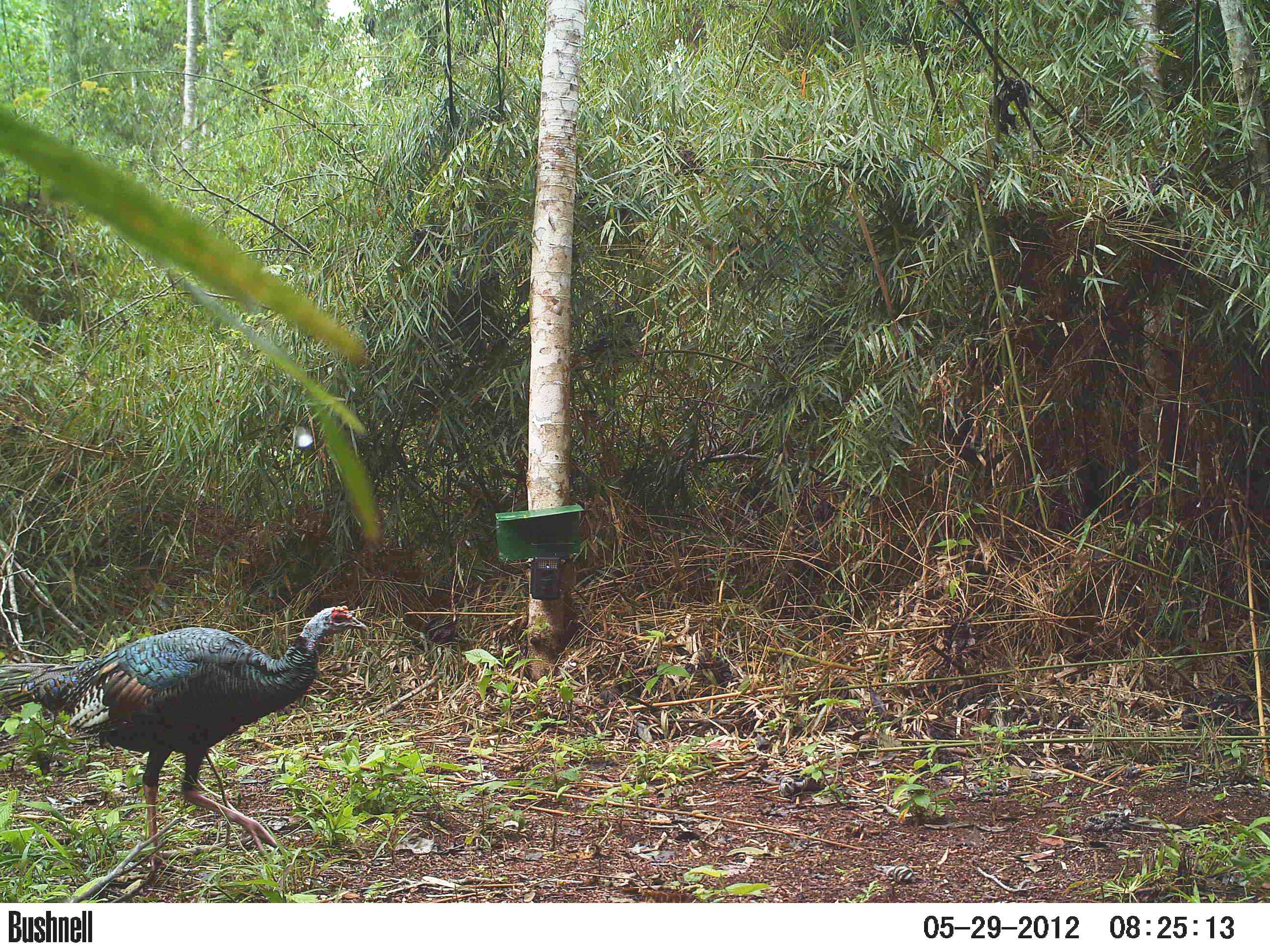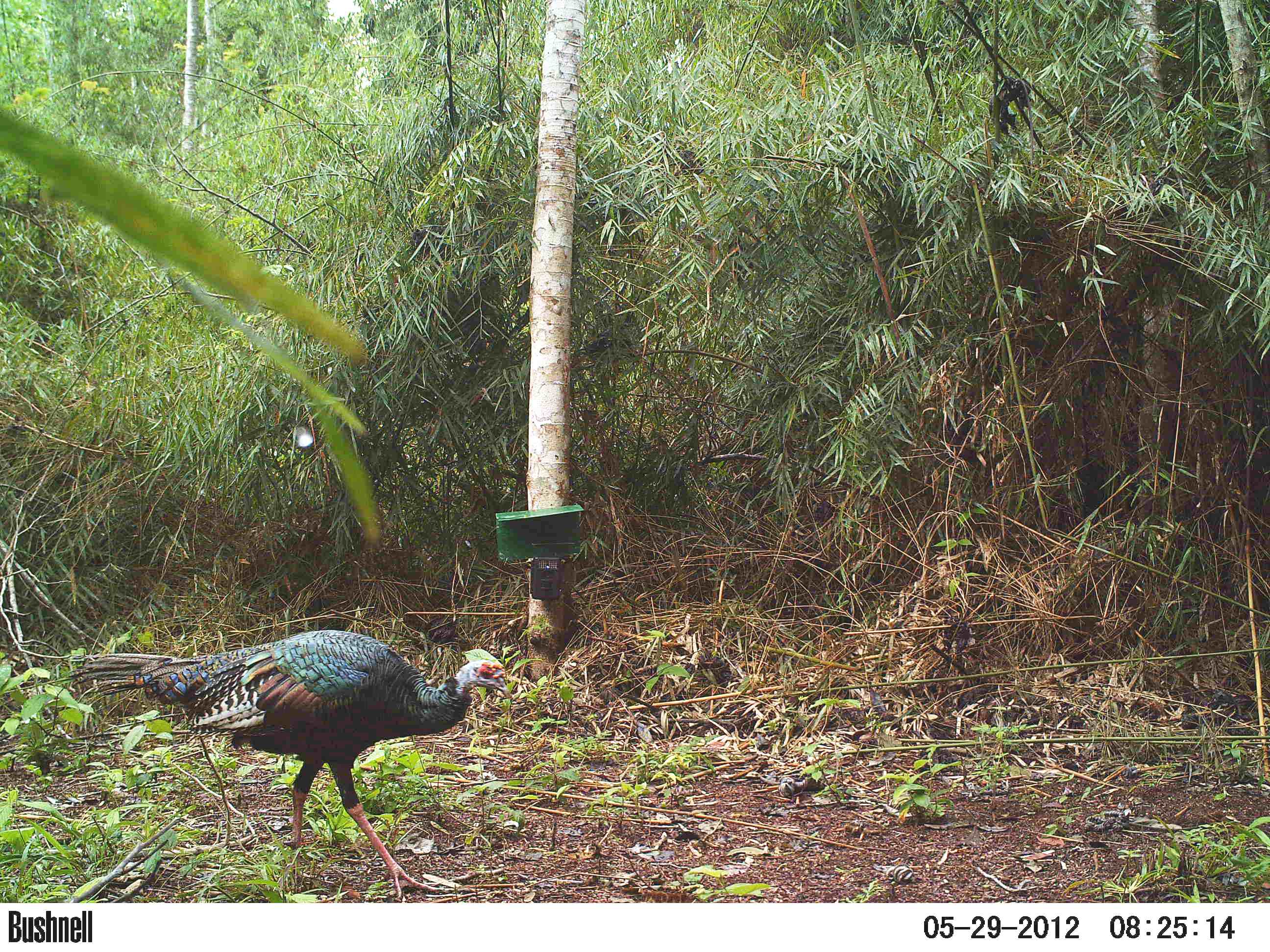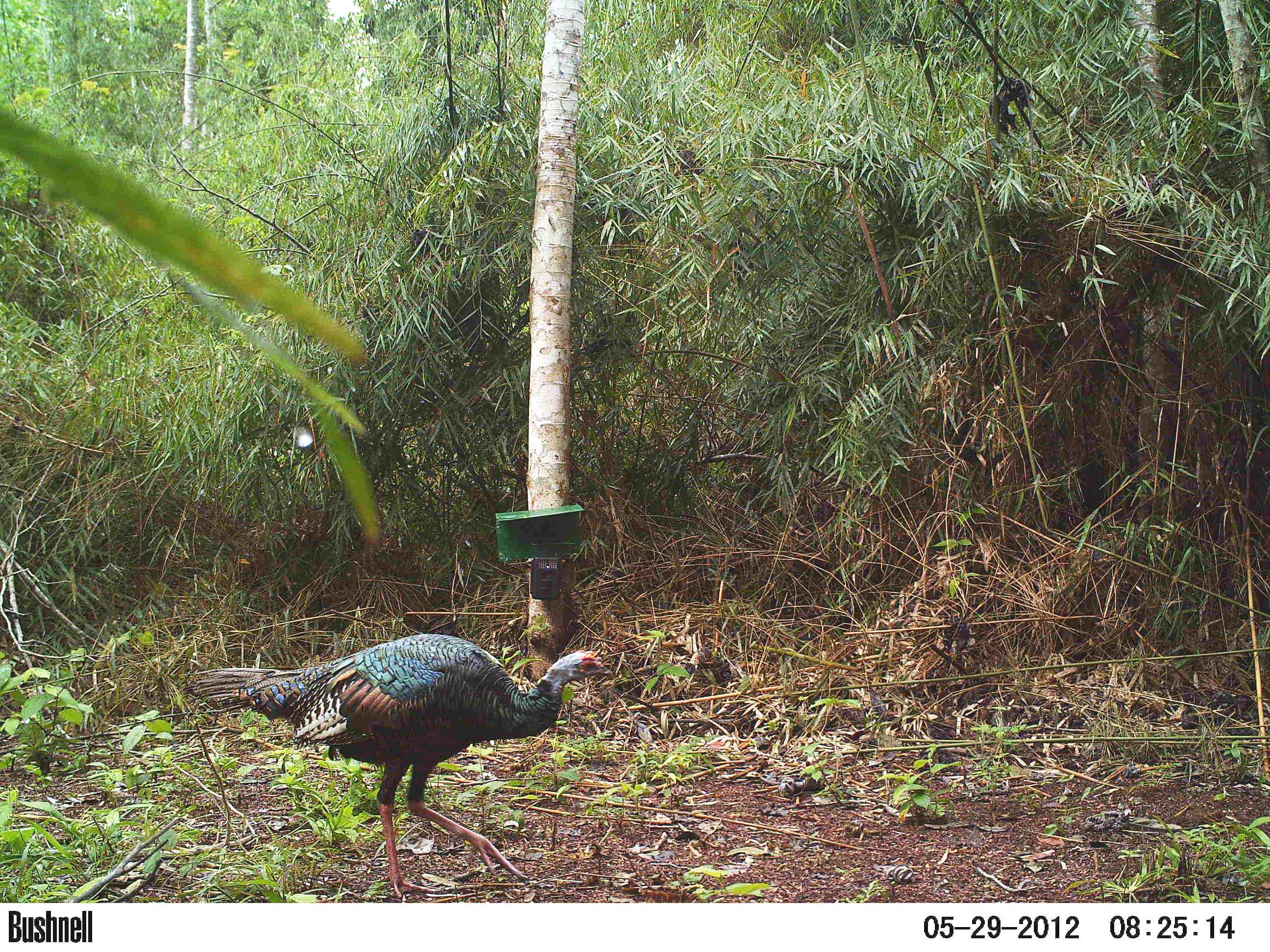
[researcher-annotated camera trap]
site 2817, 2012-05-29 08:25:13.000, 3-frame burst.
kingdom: Animalia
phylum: Chordata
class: Aves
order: Galliformes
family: Phasianidae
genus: Meleagris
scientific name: Meleagris ocellata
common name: ocellated turkey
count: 1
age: adult